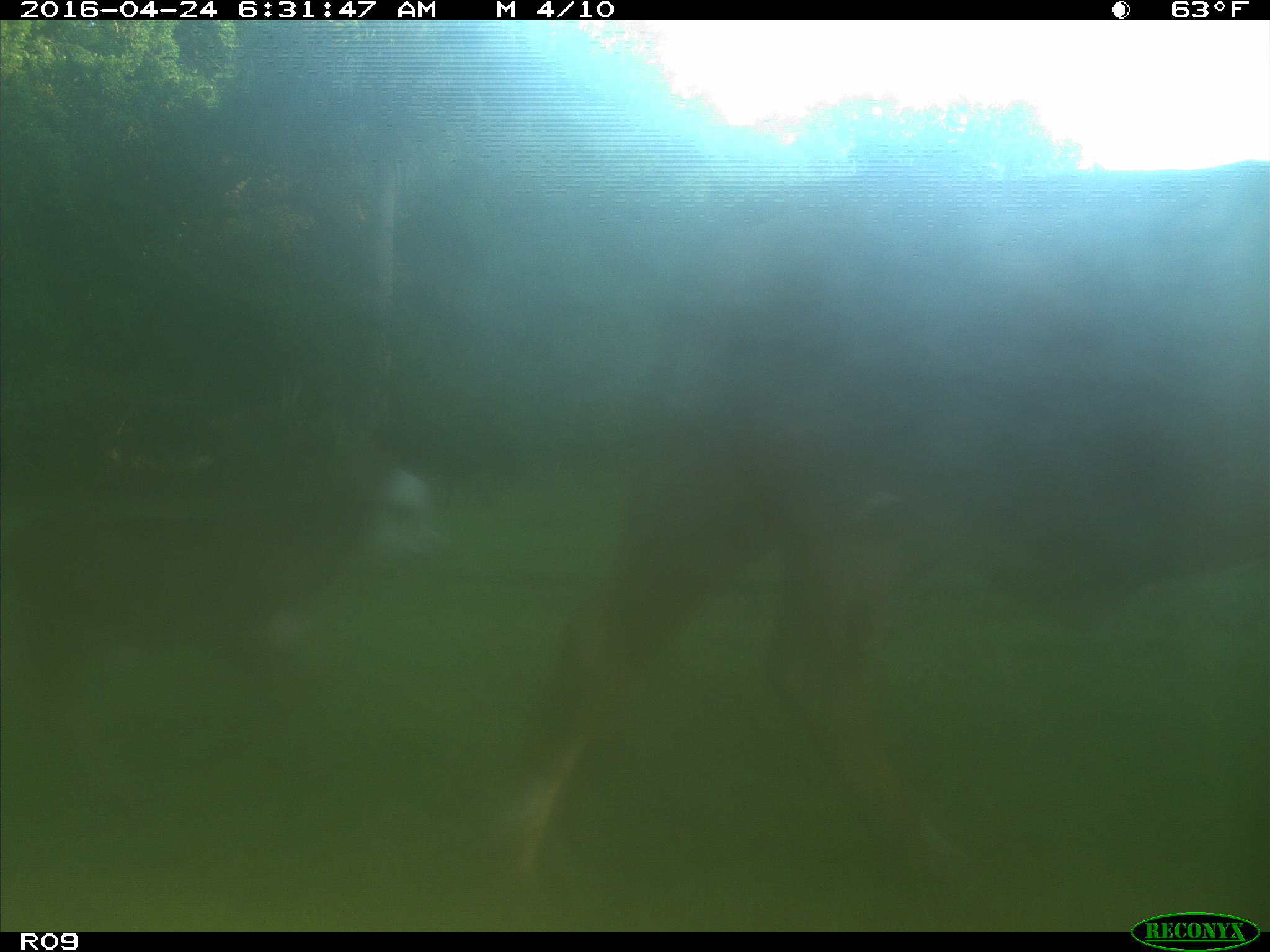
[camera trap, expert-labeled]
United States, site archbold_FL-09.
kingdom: Animalia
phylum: Chordata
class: Mammalia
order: Artiodactyla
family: Bovidae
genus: Bos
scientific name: Bos taurus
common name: domestic cow